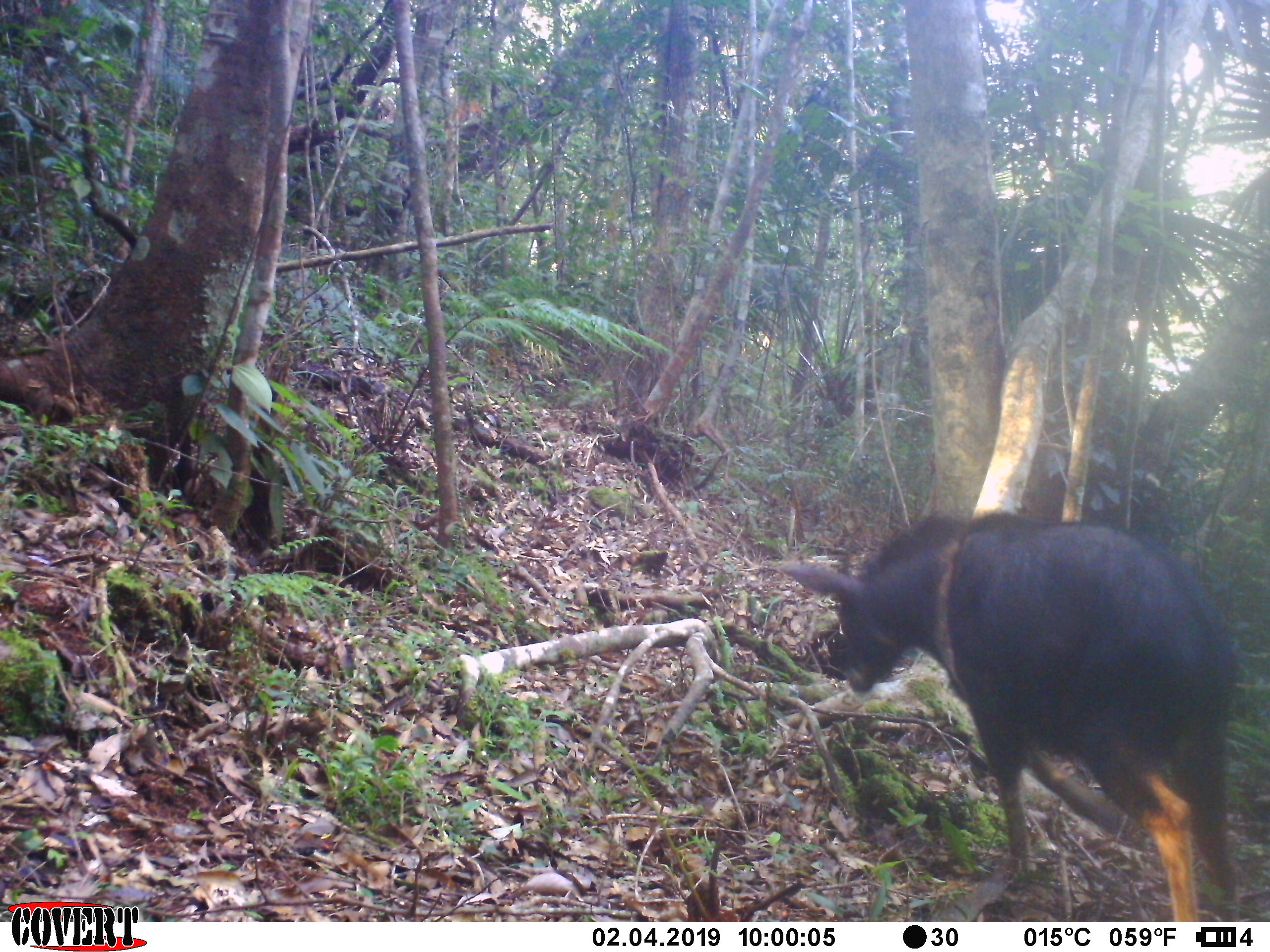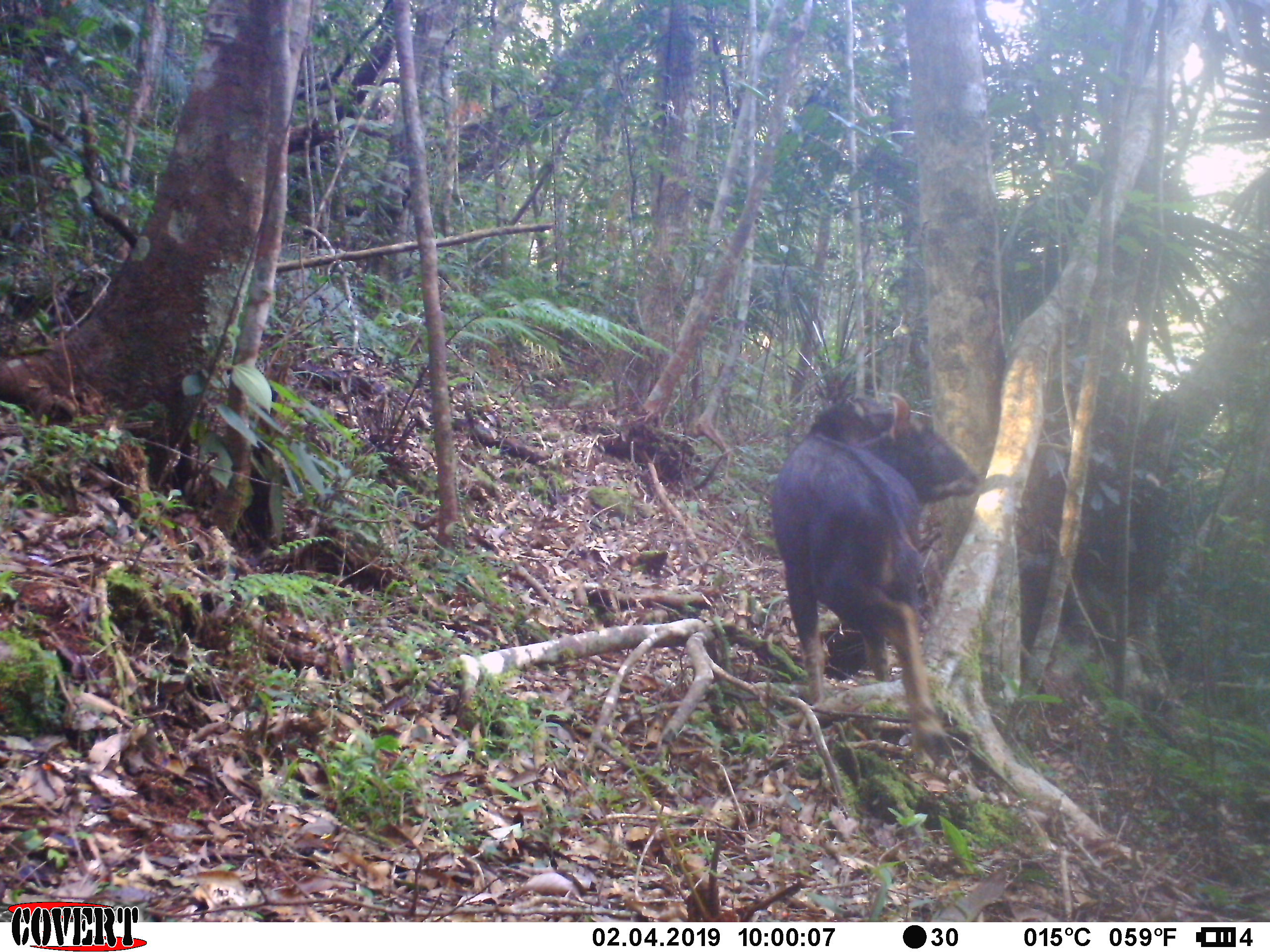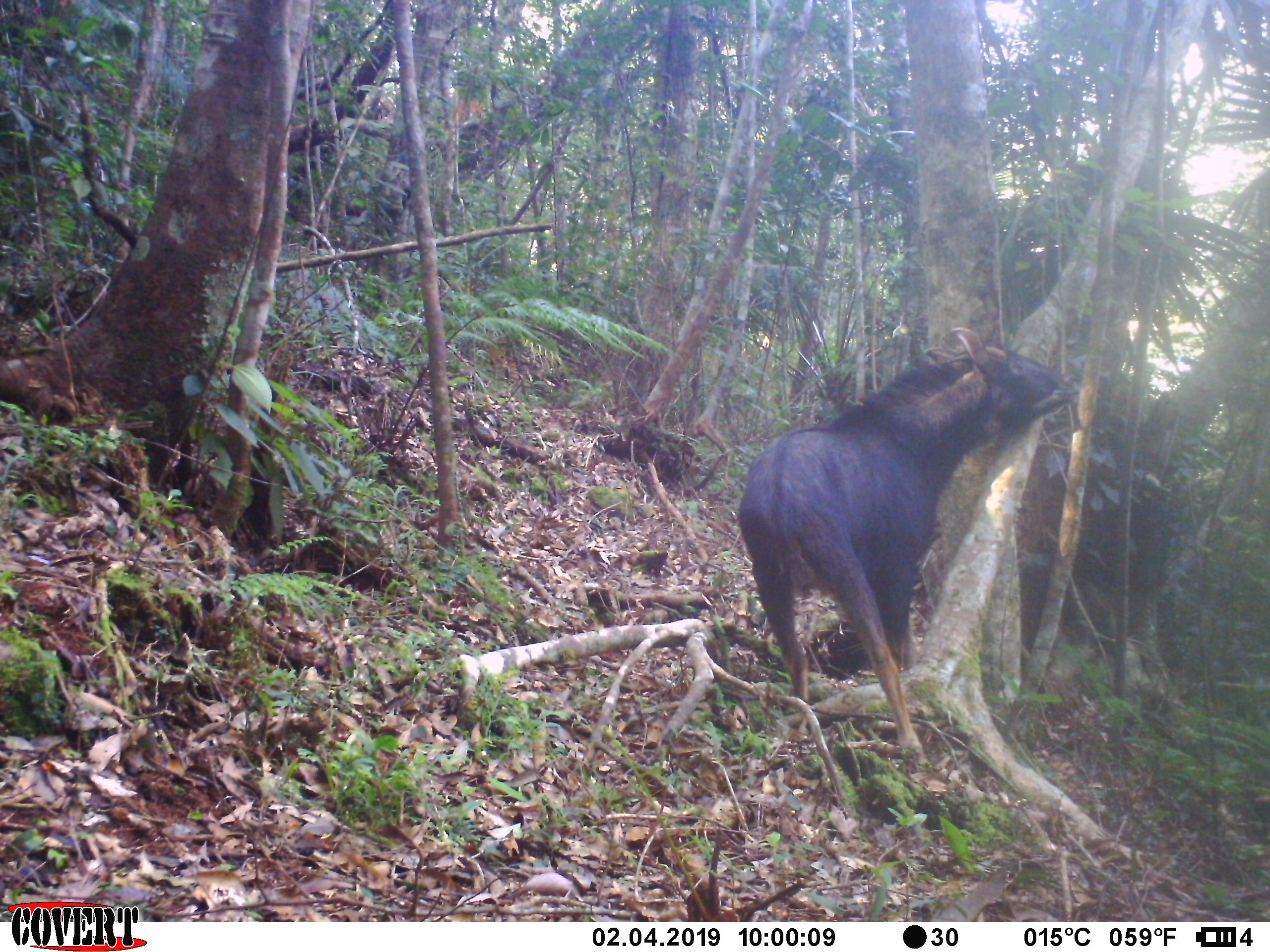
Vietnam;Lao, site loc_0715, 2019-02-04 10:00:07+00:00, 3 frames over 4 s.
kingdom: Animalia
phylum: Chordata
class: Mammalia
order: Artiodactyla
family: Bovidae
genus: Capricornis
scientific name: Capricornis sumatraensis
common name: chinese serow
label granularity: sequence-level